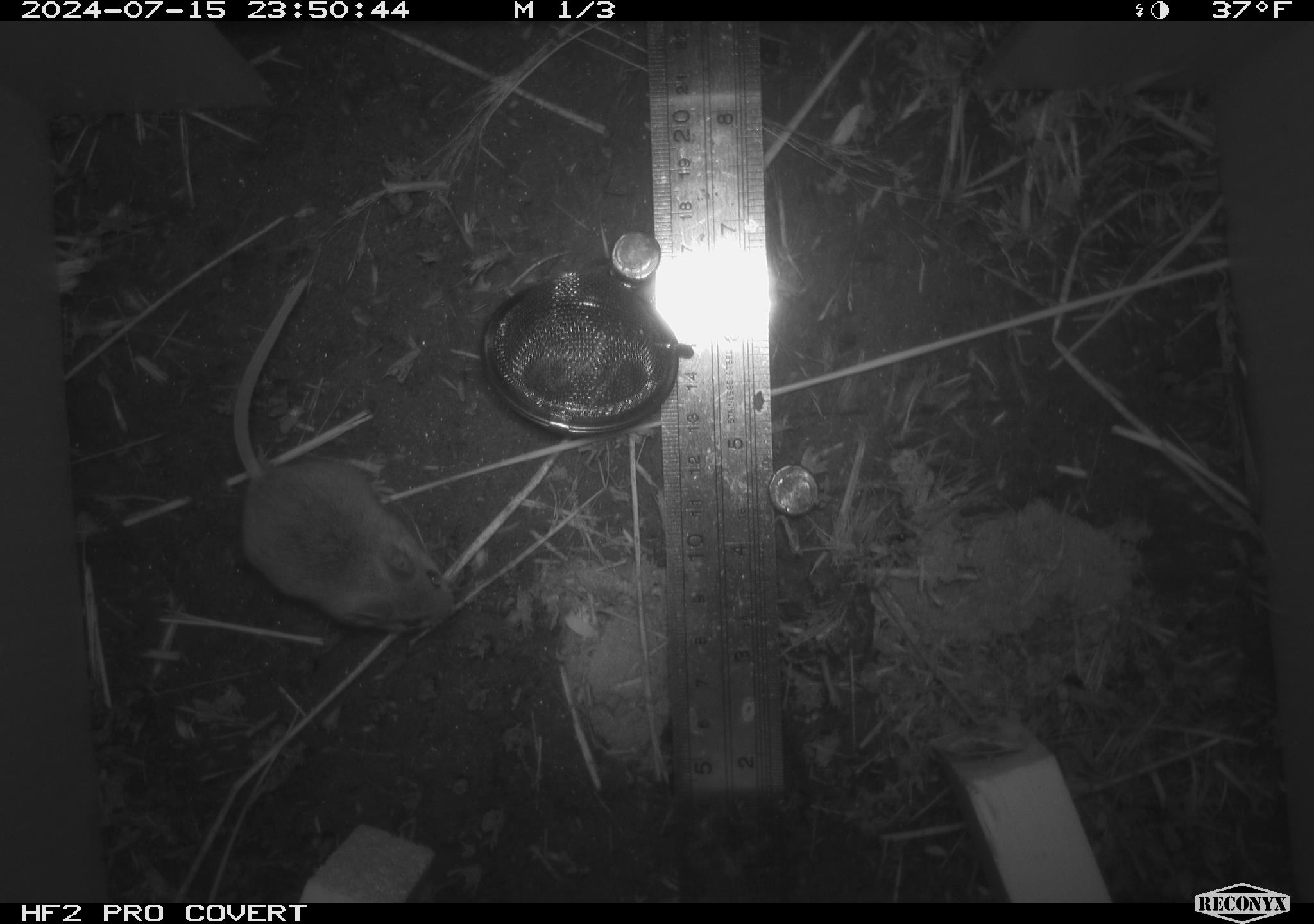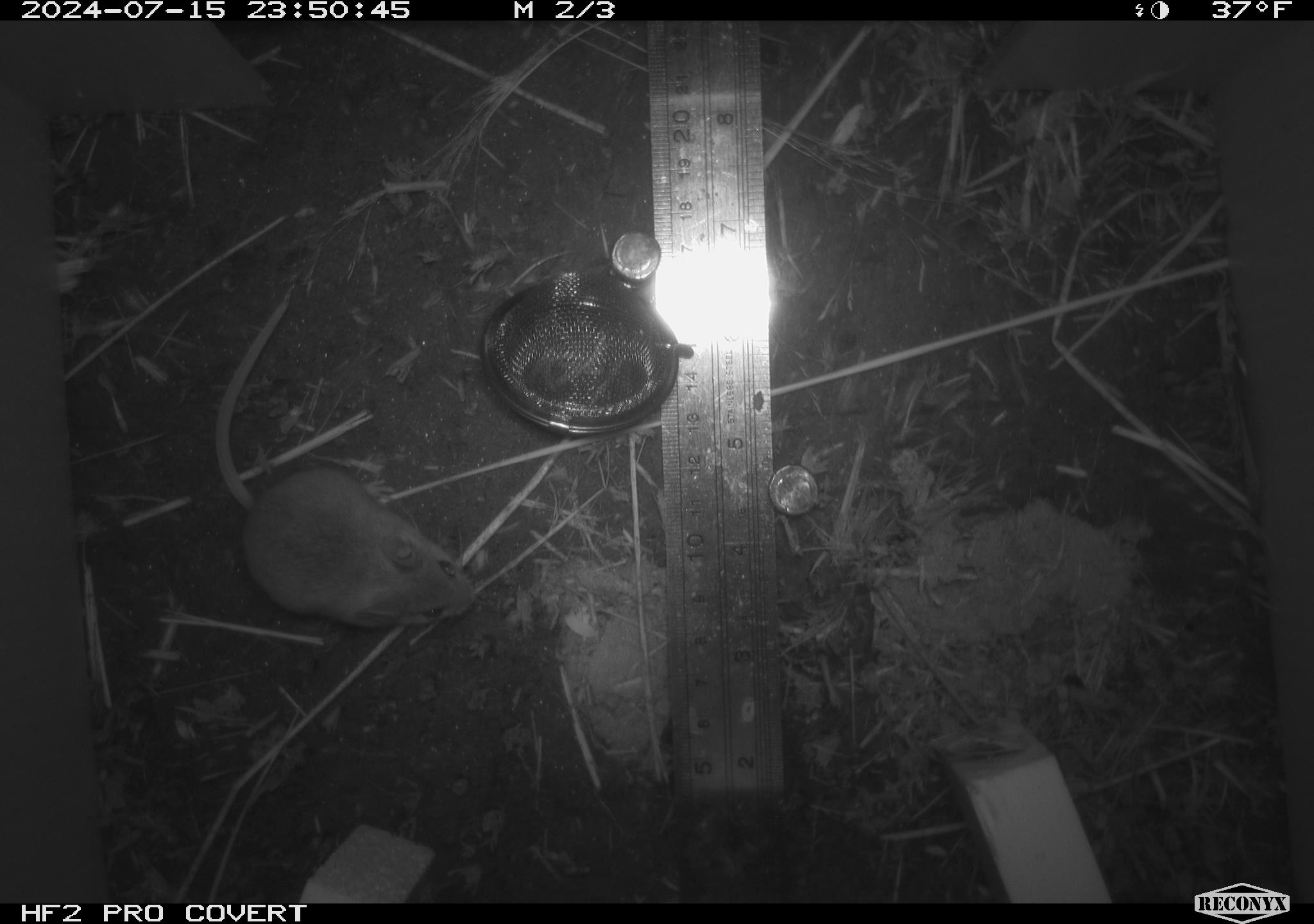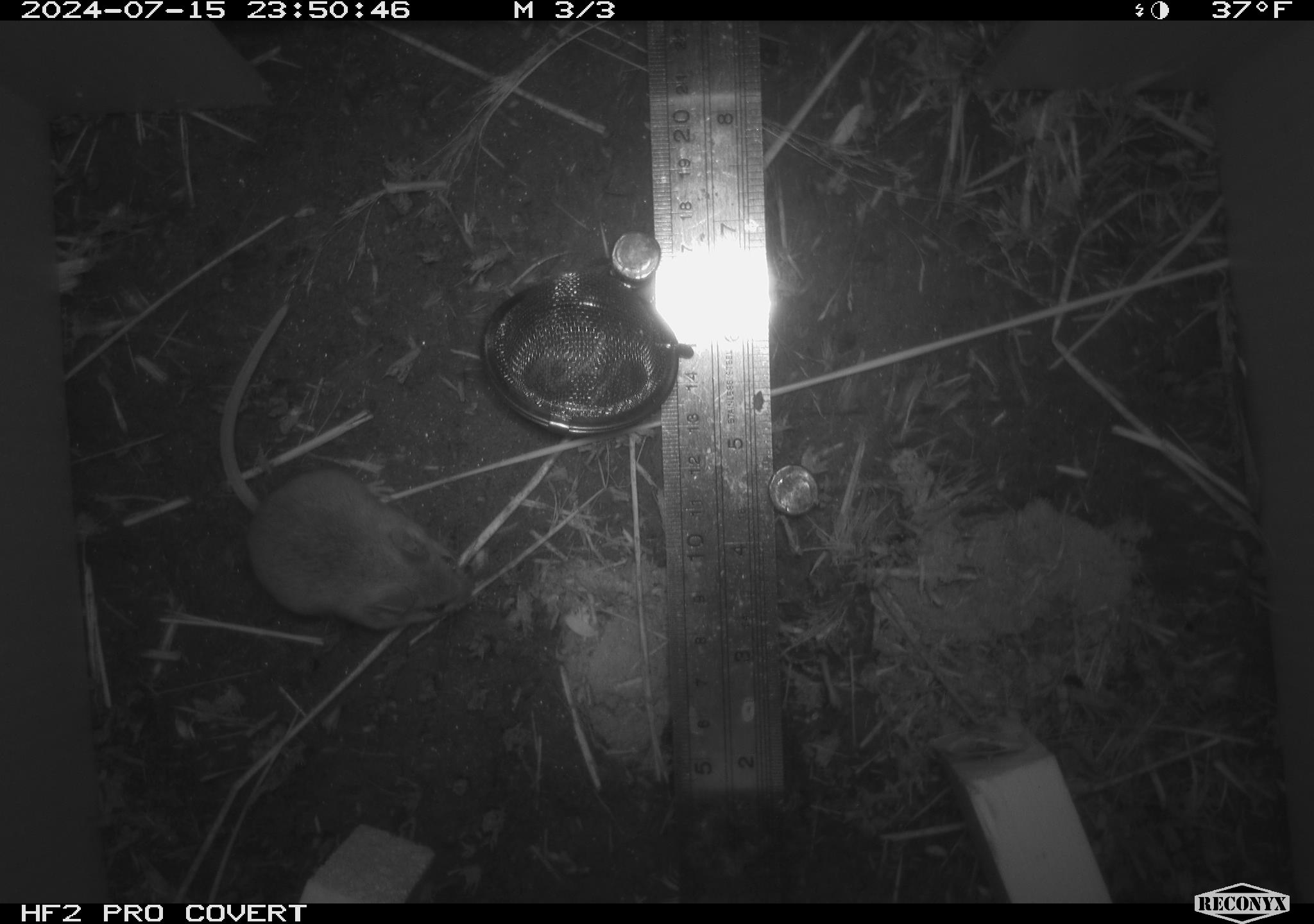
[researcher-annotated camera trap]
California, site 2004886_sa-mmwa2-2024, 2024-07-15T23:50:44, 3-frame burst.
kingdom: Animalia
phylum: Chordata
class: Mammalia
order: Rodentia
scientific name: Rodentia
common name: mouse species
Mouse species (Rodentia).